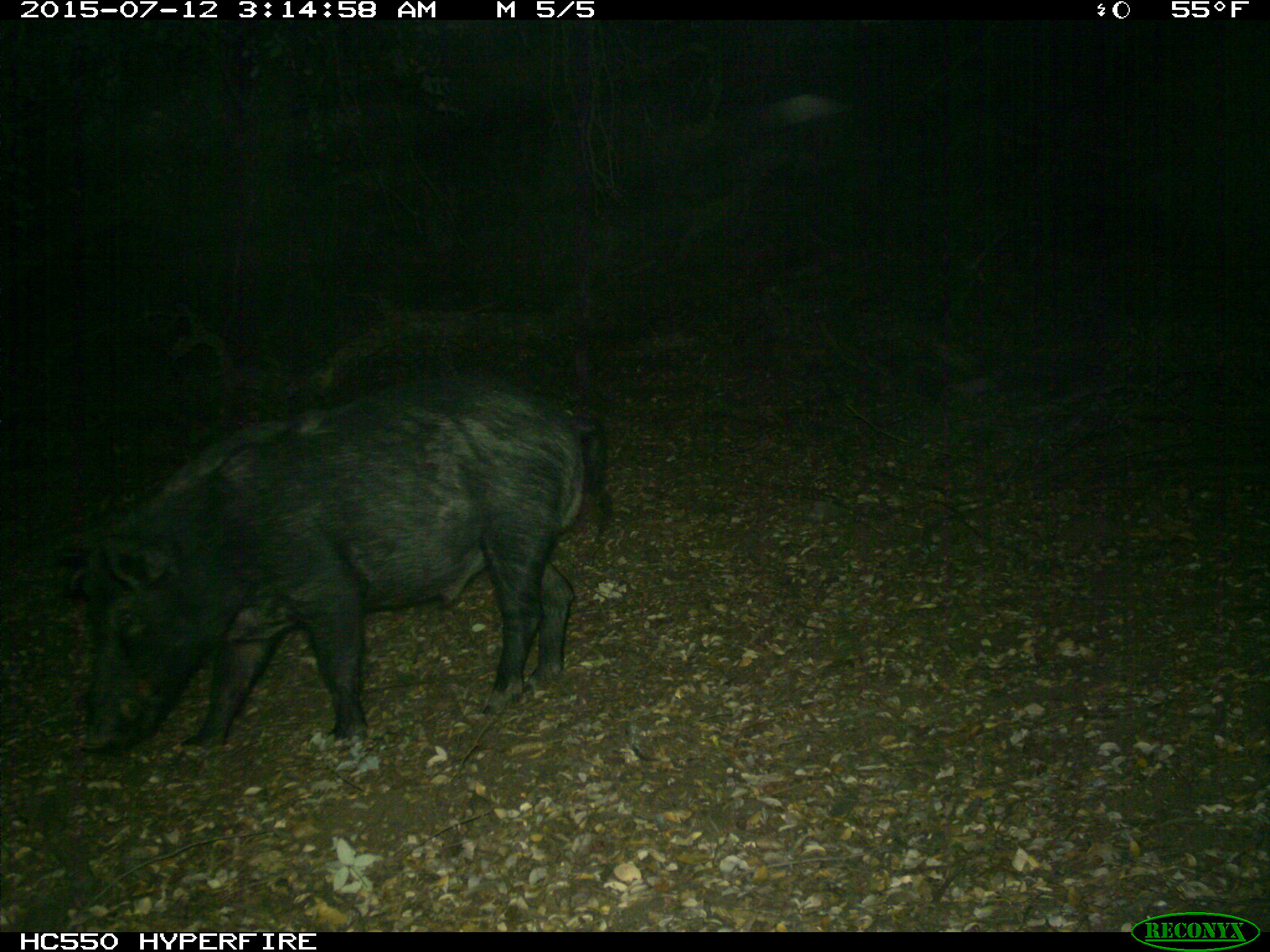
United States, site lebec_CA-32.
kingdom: Animalia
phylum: Chordata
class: Mammalia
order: Artiodactyla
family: Suidae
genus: Sus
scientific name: Sus scrofa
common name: wild boar